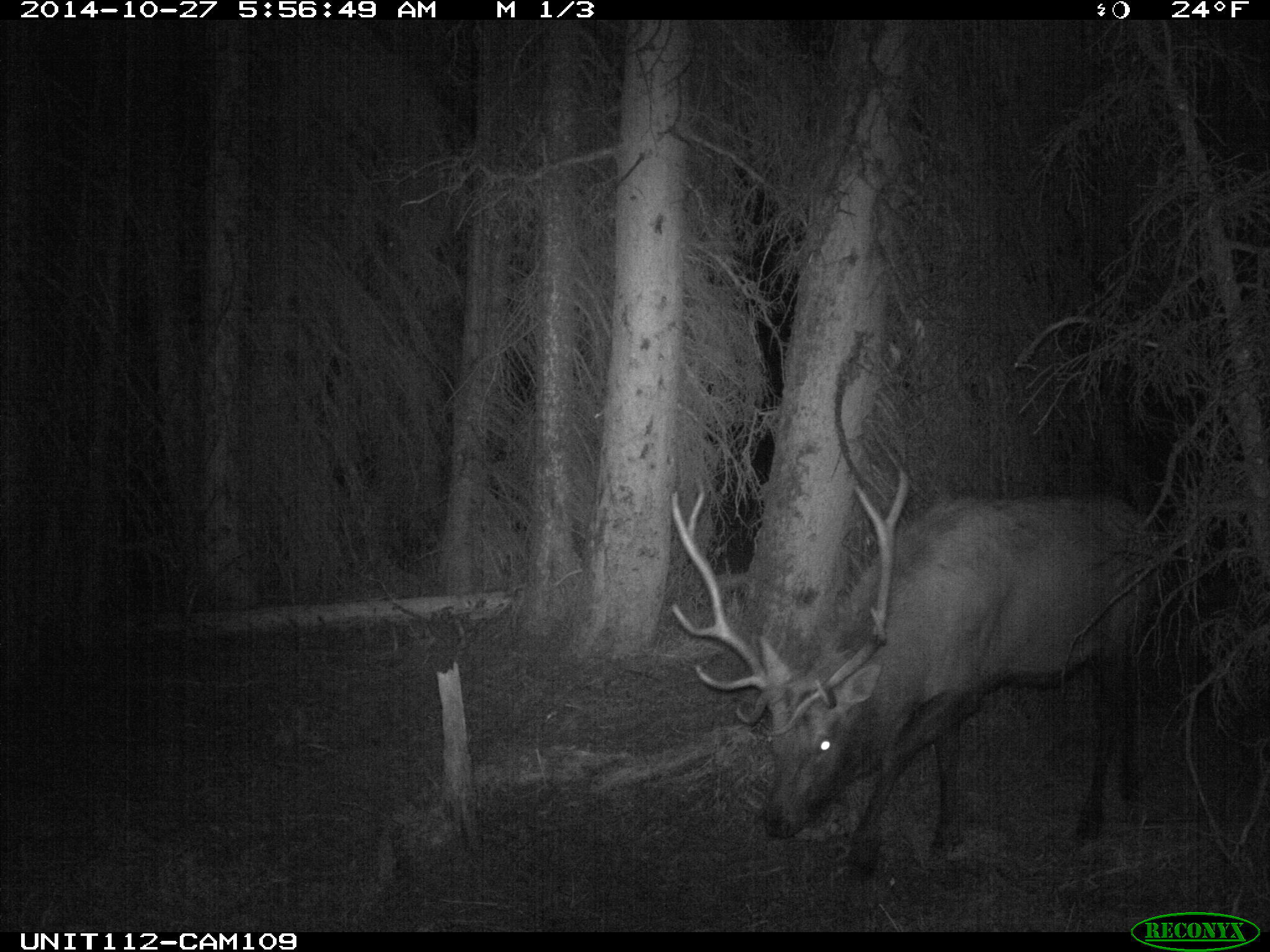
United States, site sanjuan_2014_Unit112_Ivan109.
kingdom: Animalia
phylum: Chordata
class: Mammalia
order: Artiodactyla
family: Cervidae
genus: Cervus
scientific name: Cervus elaphus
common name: red deer